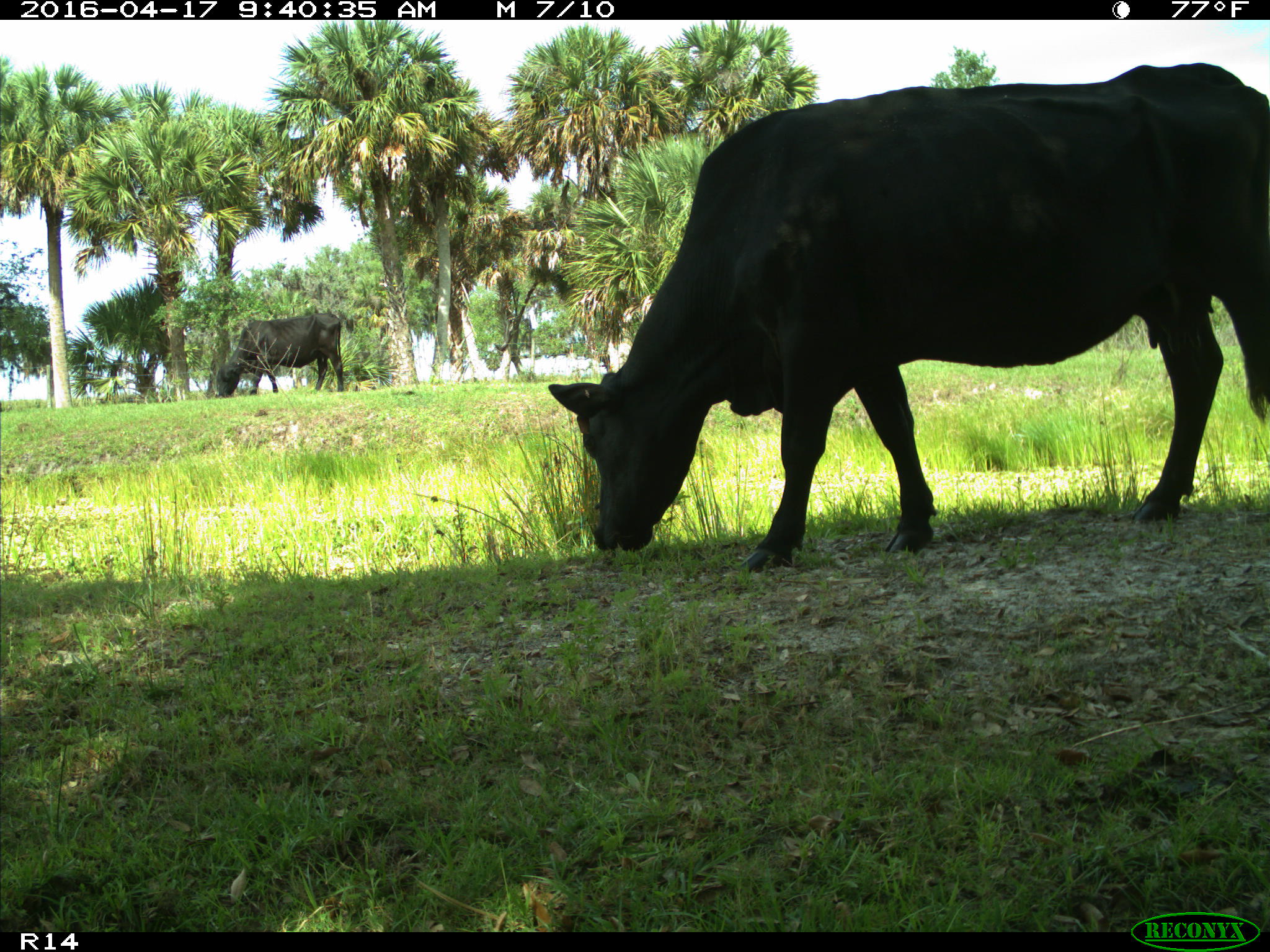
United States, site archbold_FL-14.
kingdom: Animalia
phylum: Chordata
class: Mammalia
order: Artiodactyla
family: Bovidae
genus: Bos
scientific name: Bos taurus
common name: domestic cow